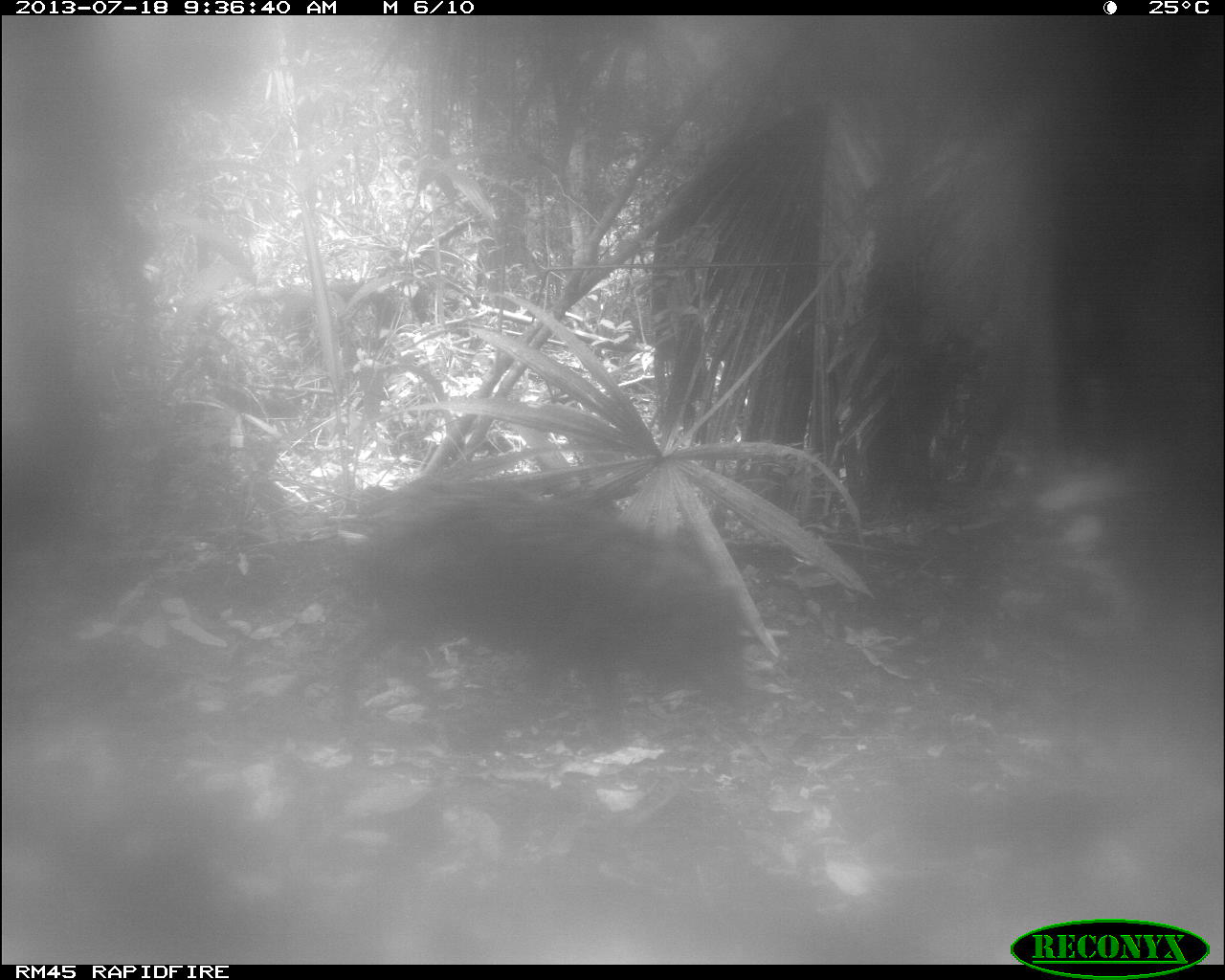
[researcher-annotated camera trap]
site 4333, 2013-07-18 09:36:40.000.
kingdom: Animalia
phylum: Chordata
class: Mammalia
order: Artiodactyla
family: Tayassuidae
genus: Tayassu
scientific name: Tayassu pecari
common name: white-lipped peccary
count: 2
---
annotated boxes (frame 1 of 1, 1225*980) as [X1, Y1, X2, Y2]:
tayassu pecari: [287, 460, 757, 760]